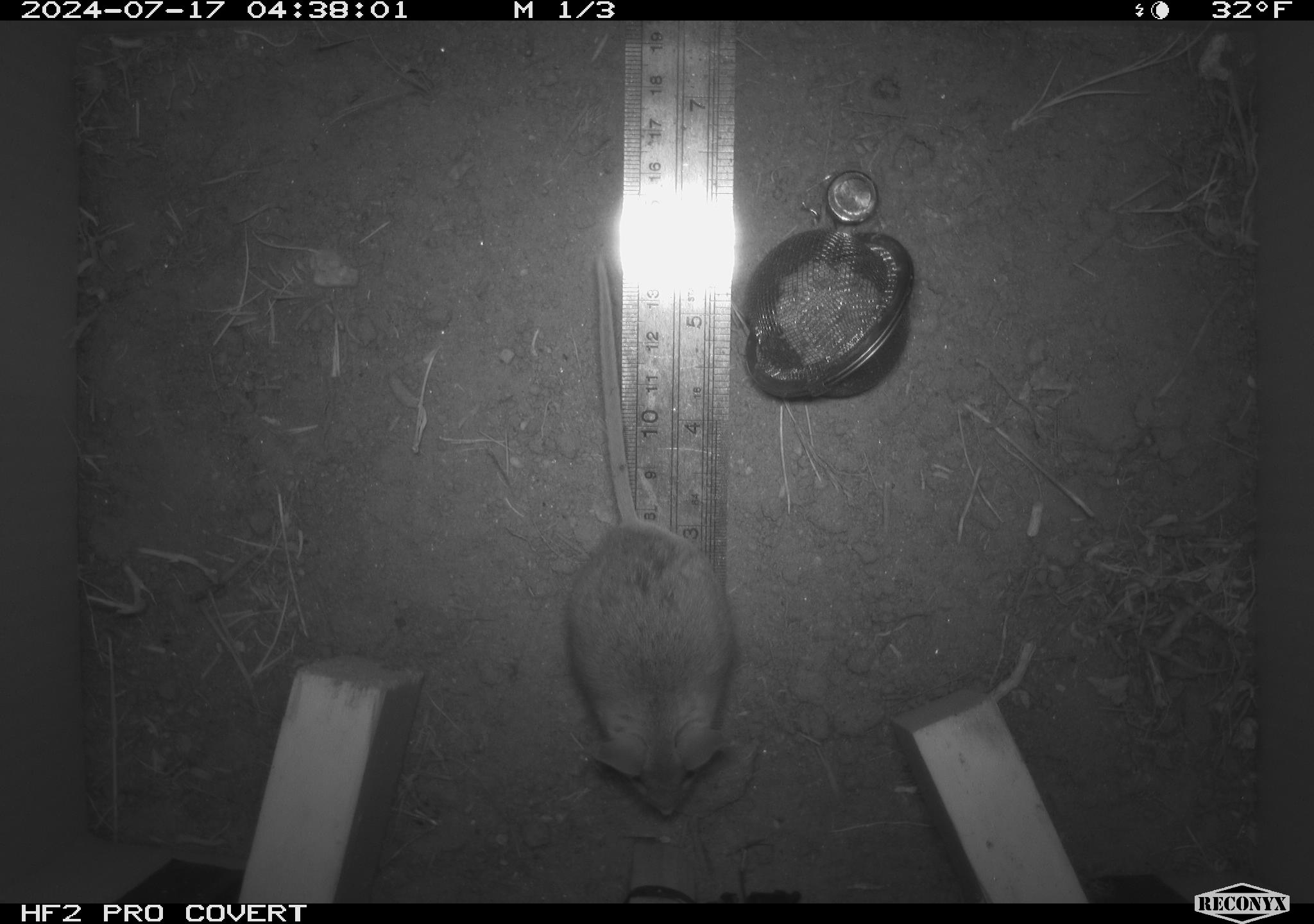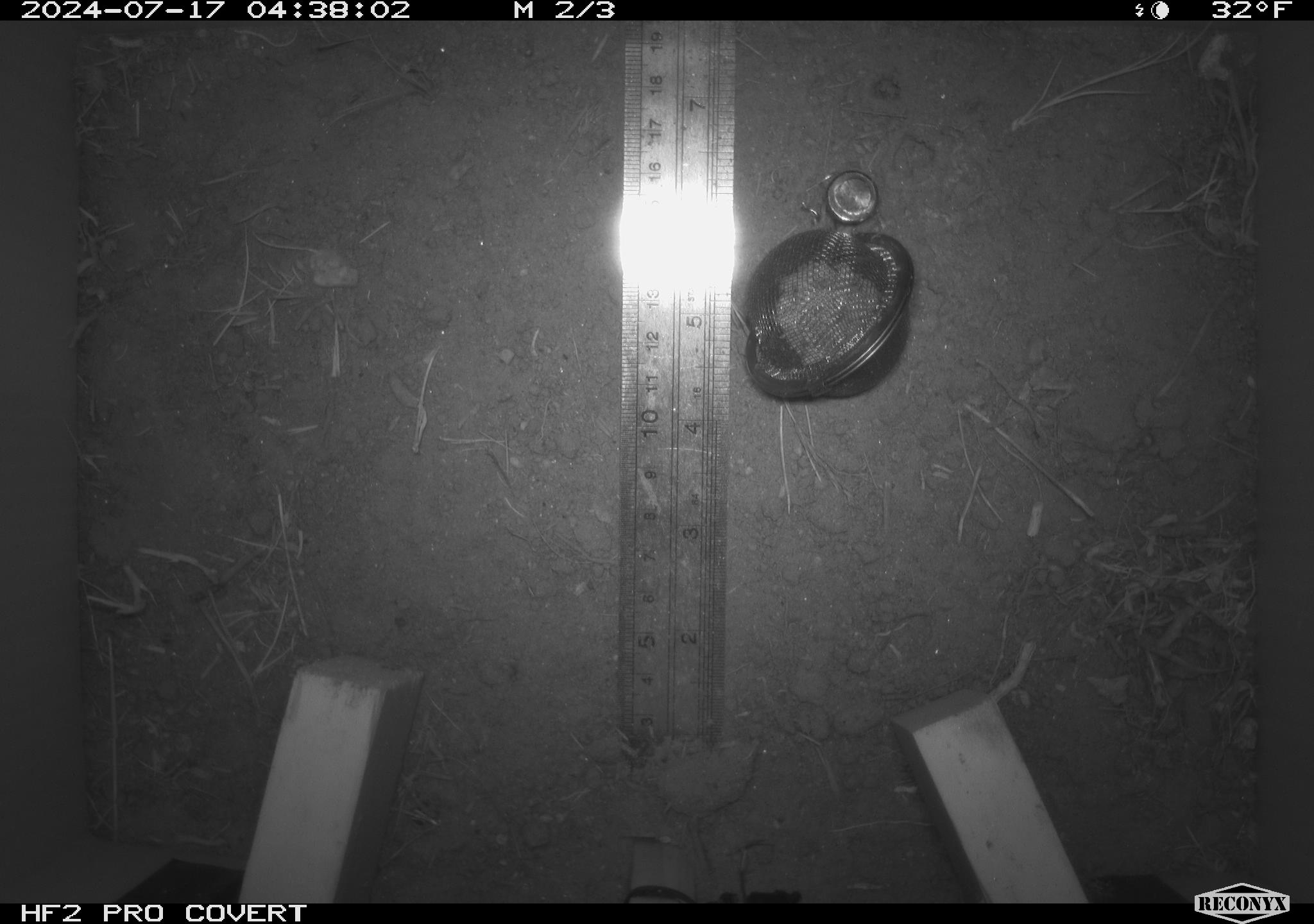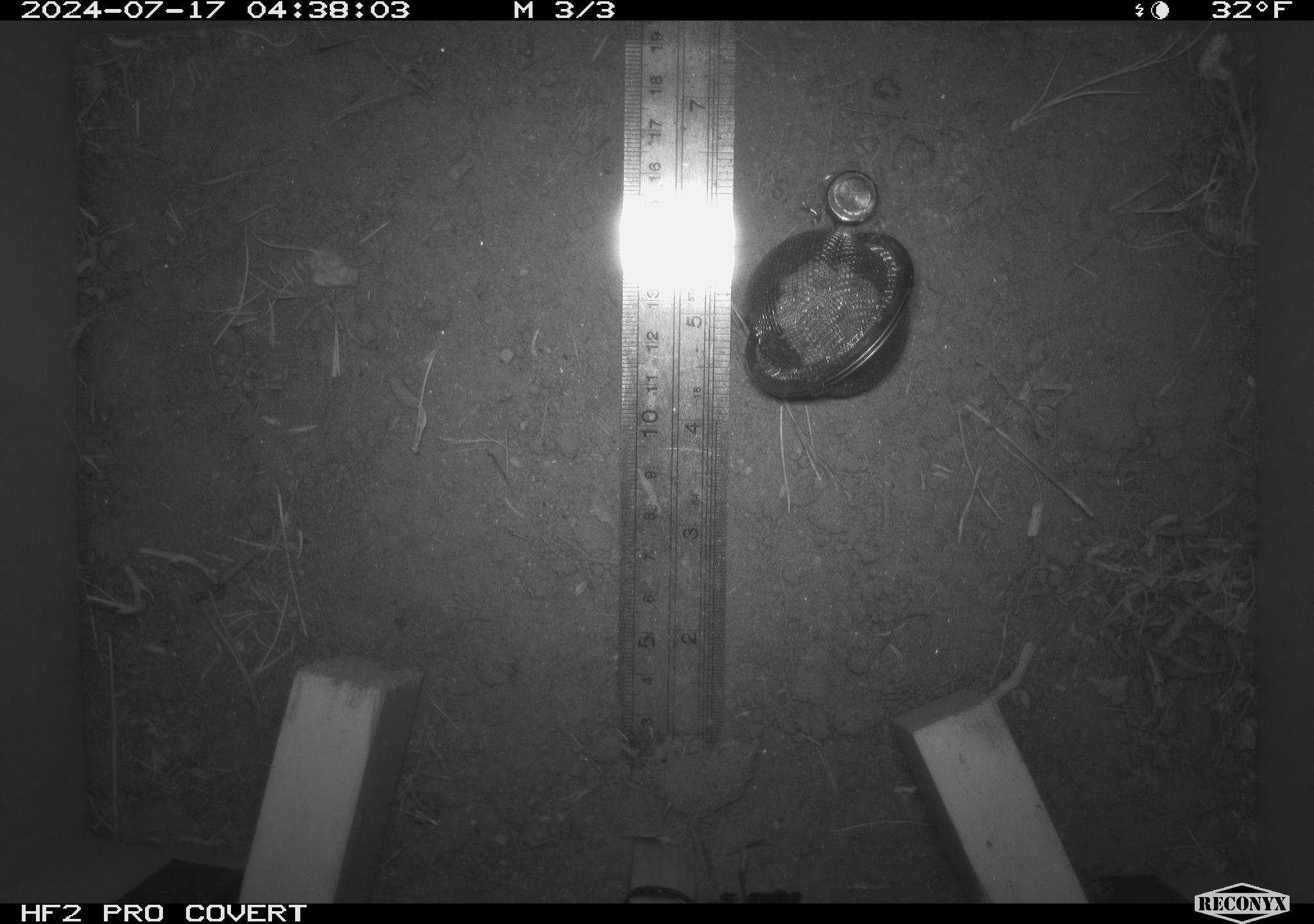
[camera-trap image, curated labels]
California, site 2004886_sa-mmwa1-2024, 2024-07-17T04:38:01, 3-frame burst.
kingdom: Animalia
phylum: Chordata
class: Mammalia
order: Rodentia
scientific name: Rodentia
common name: mouse species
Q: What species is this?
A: Mouse species (Rodentia).